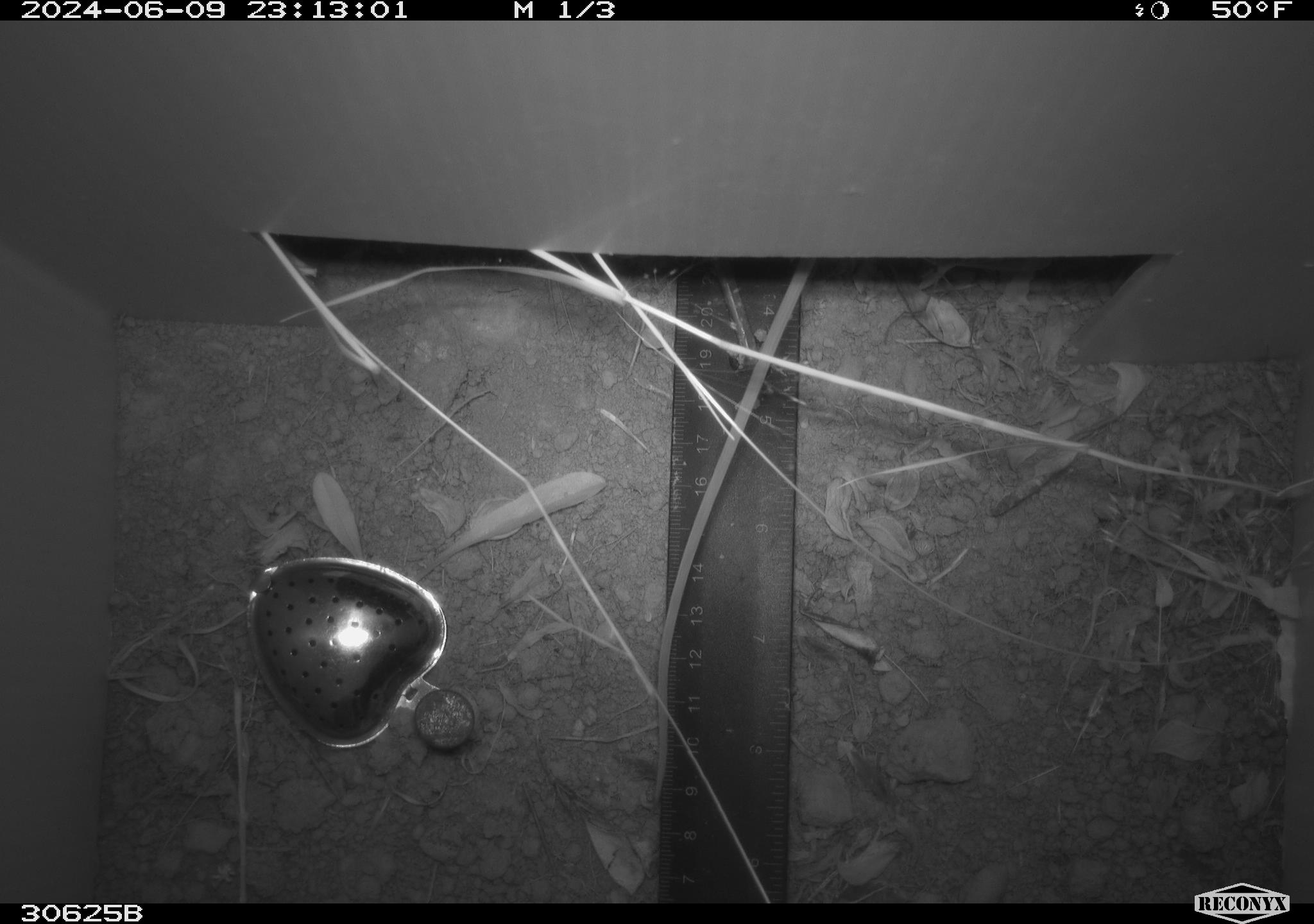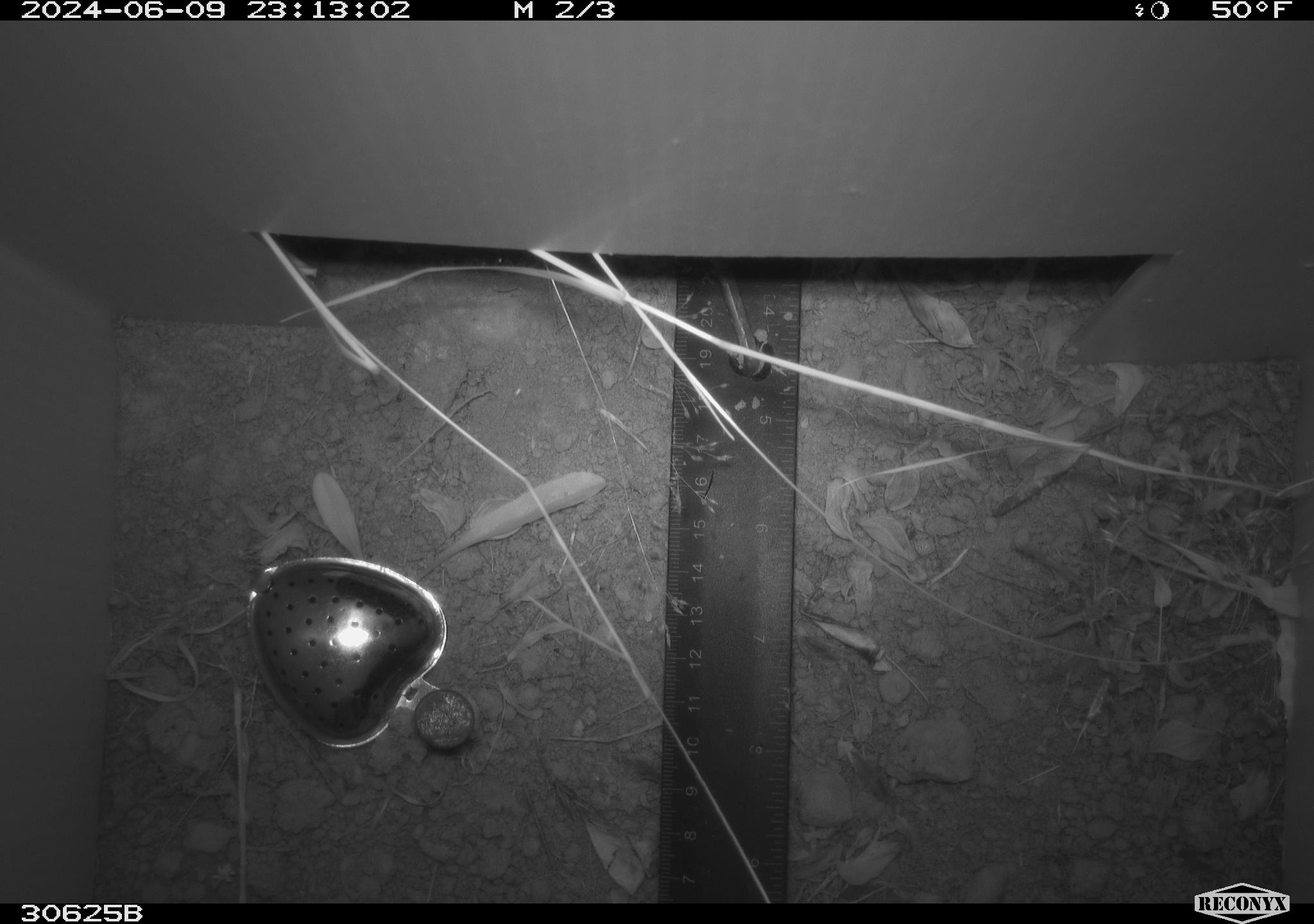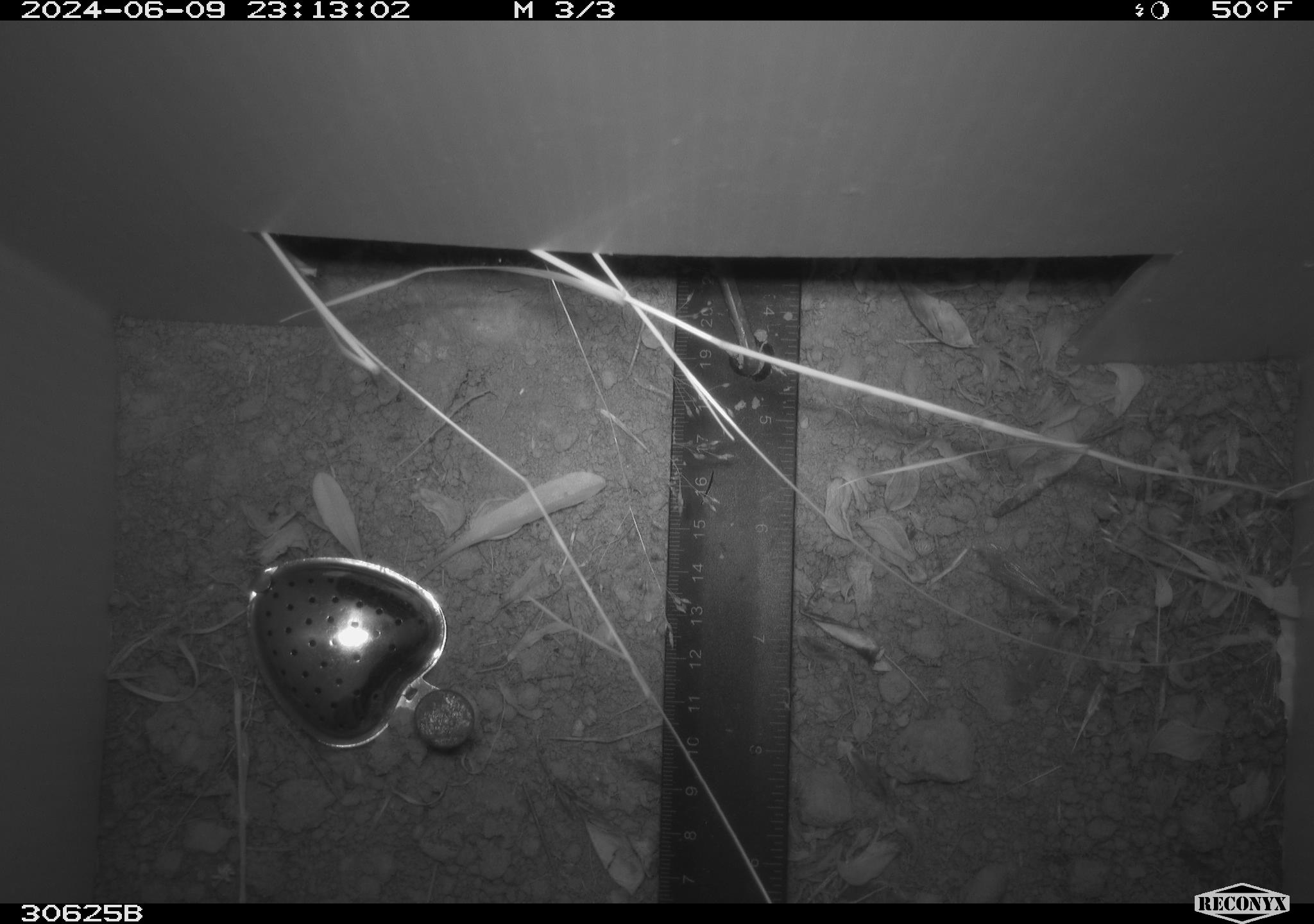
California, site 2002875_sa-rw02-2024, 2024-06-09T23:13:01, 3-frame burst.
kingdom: Animalia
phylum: Chordata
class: Mammalia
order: Rodentia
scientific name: Rodentia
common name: rodent